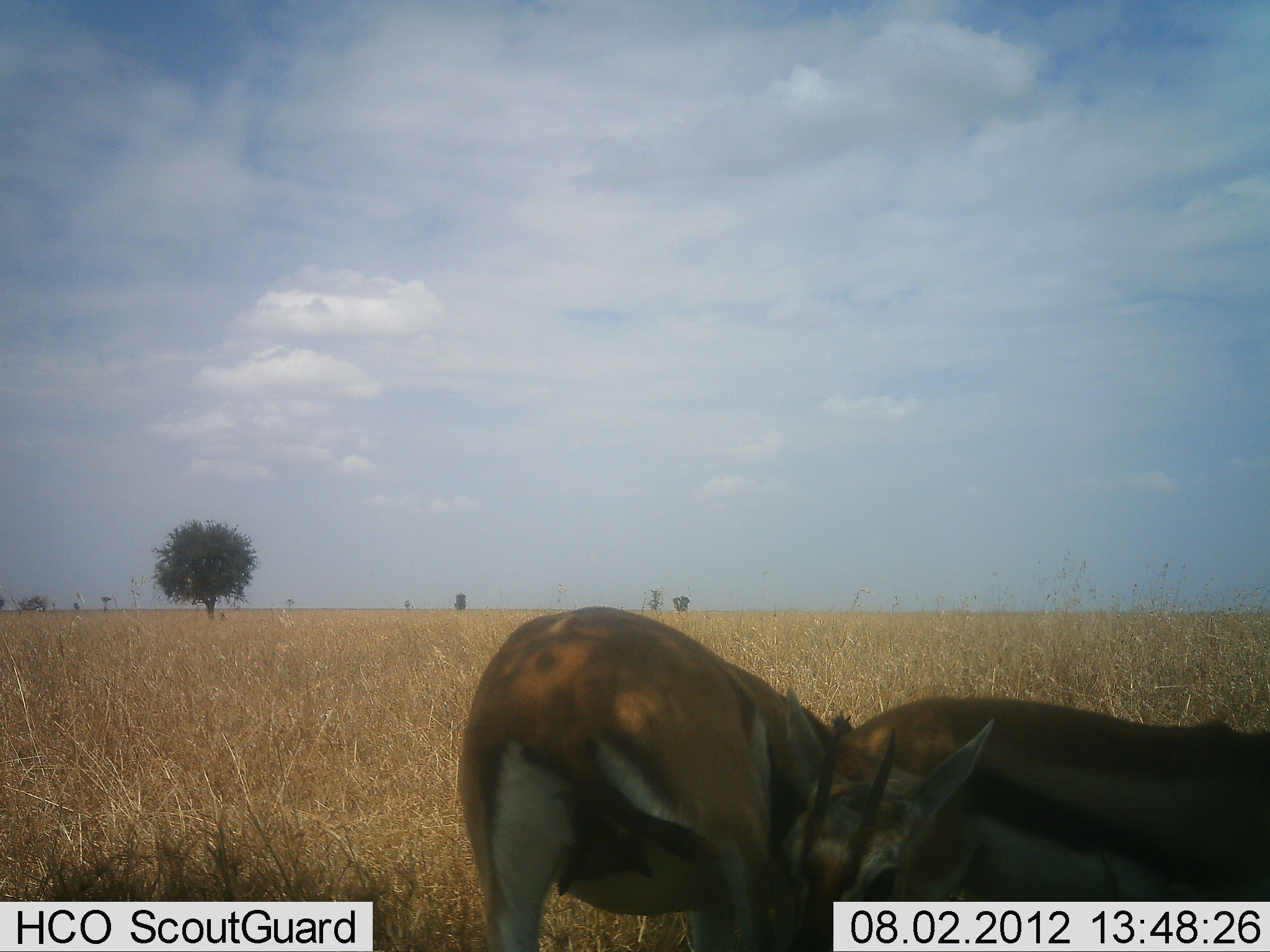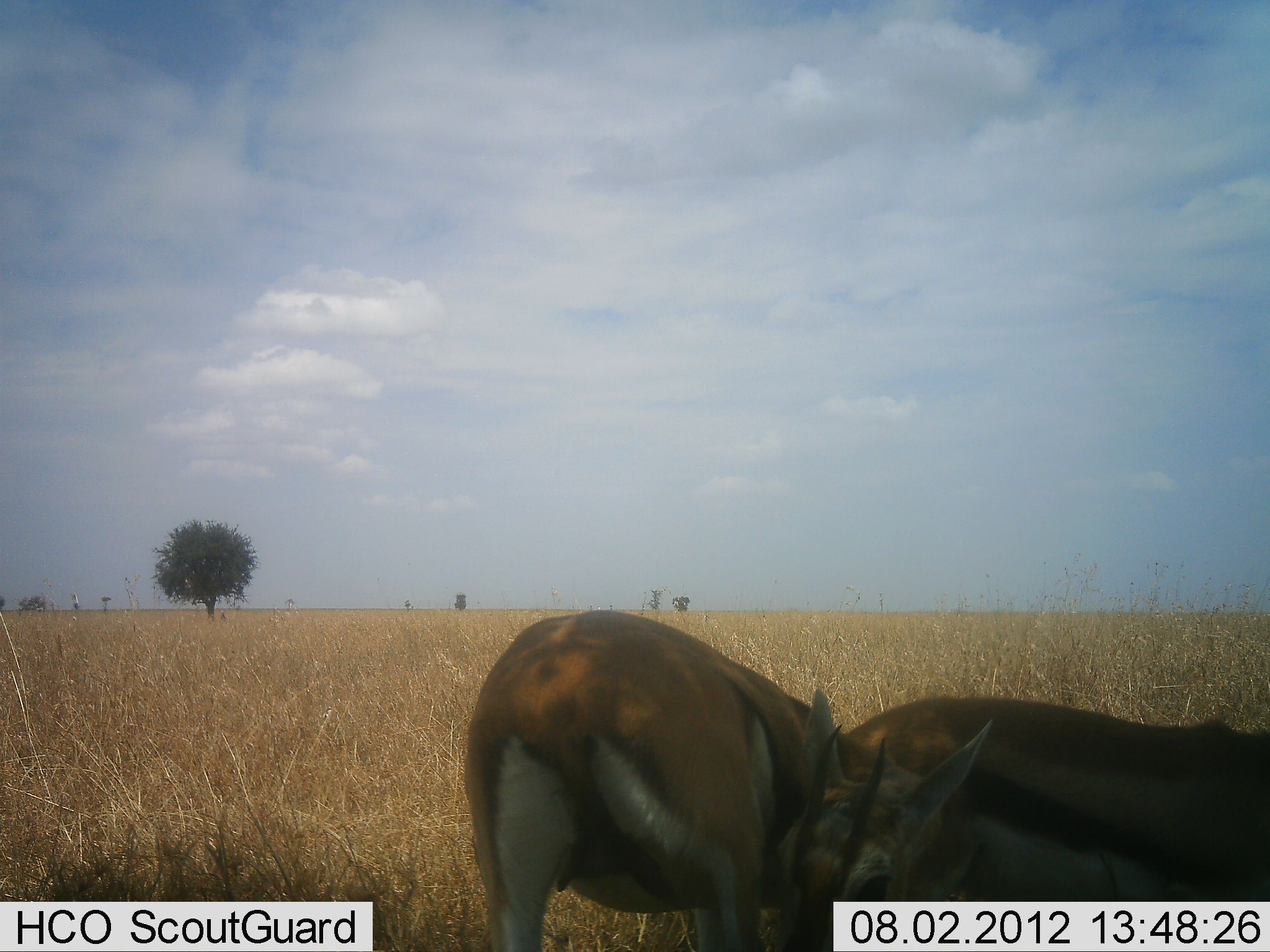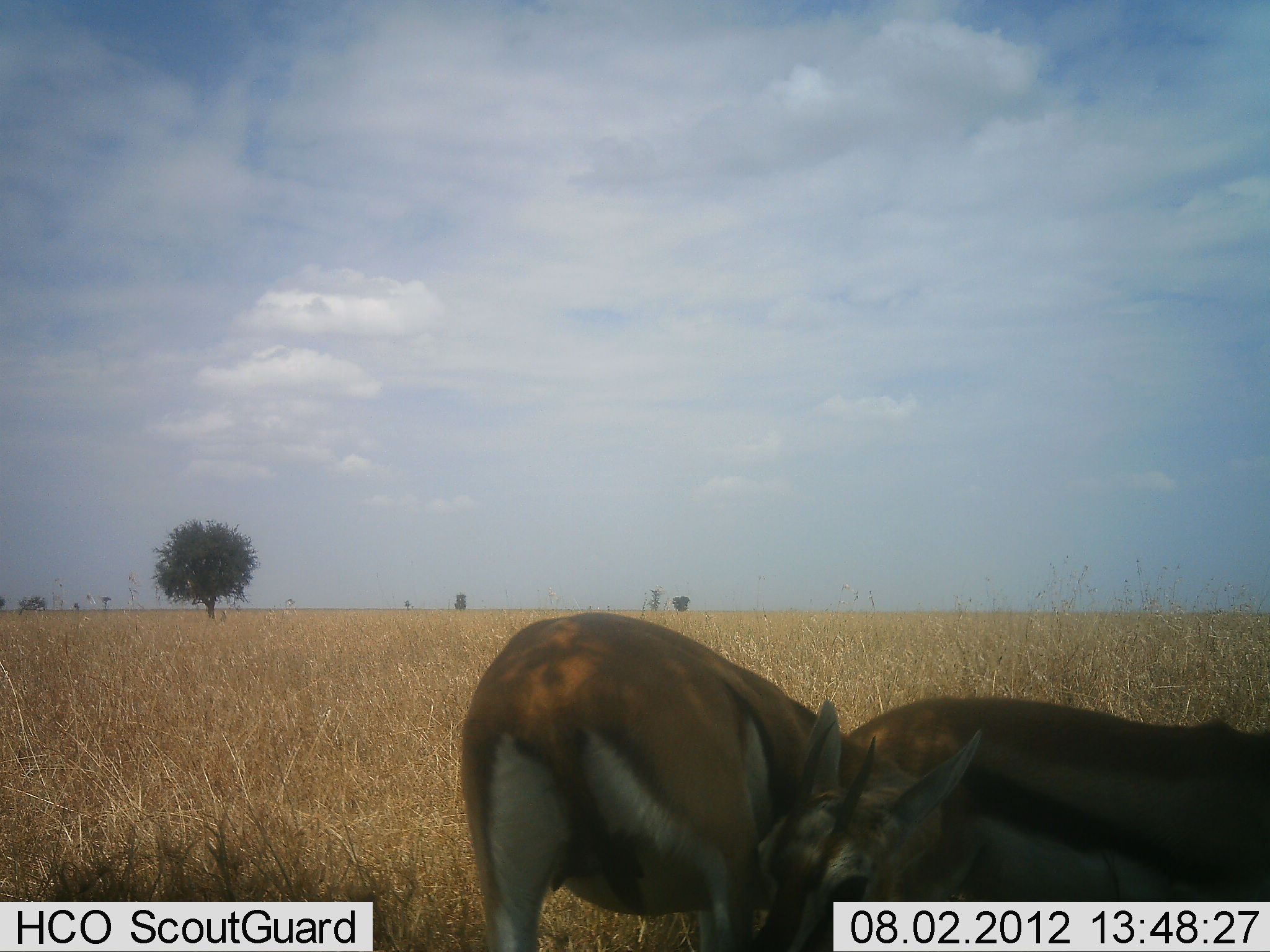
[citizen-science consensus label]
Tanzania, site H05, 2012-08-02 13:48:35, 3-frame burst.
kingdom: Animalia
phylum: Chordata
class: Mammalia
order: Artiodactyla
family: Bovidae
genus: Eudorcas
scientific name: Eudorcas thomsonii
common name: thomson's gazelle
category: gazellethomsons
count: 2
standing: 80%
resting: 20%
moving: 0%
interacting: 30%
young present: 10%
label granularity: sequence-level